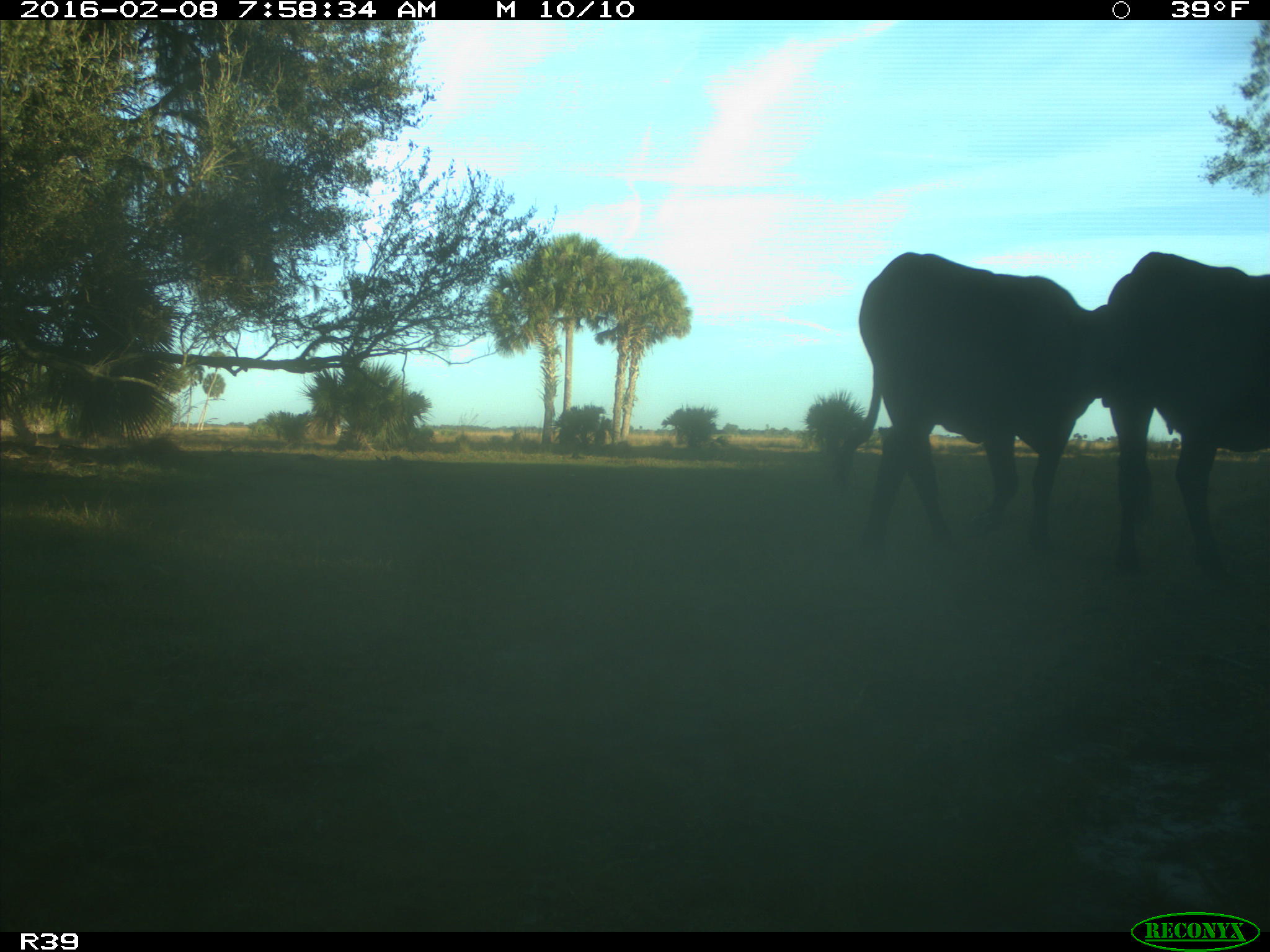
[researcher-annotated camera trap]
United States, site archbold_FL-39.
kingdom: Animalia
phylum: Chordata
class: Mammalia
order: Artiodactyla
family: Bovidae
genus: Bos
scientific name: Bos taurus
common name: domestic cow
Bos taurus (domestic cow).